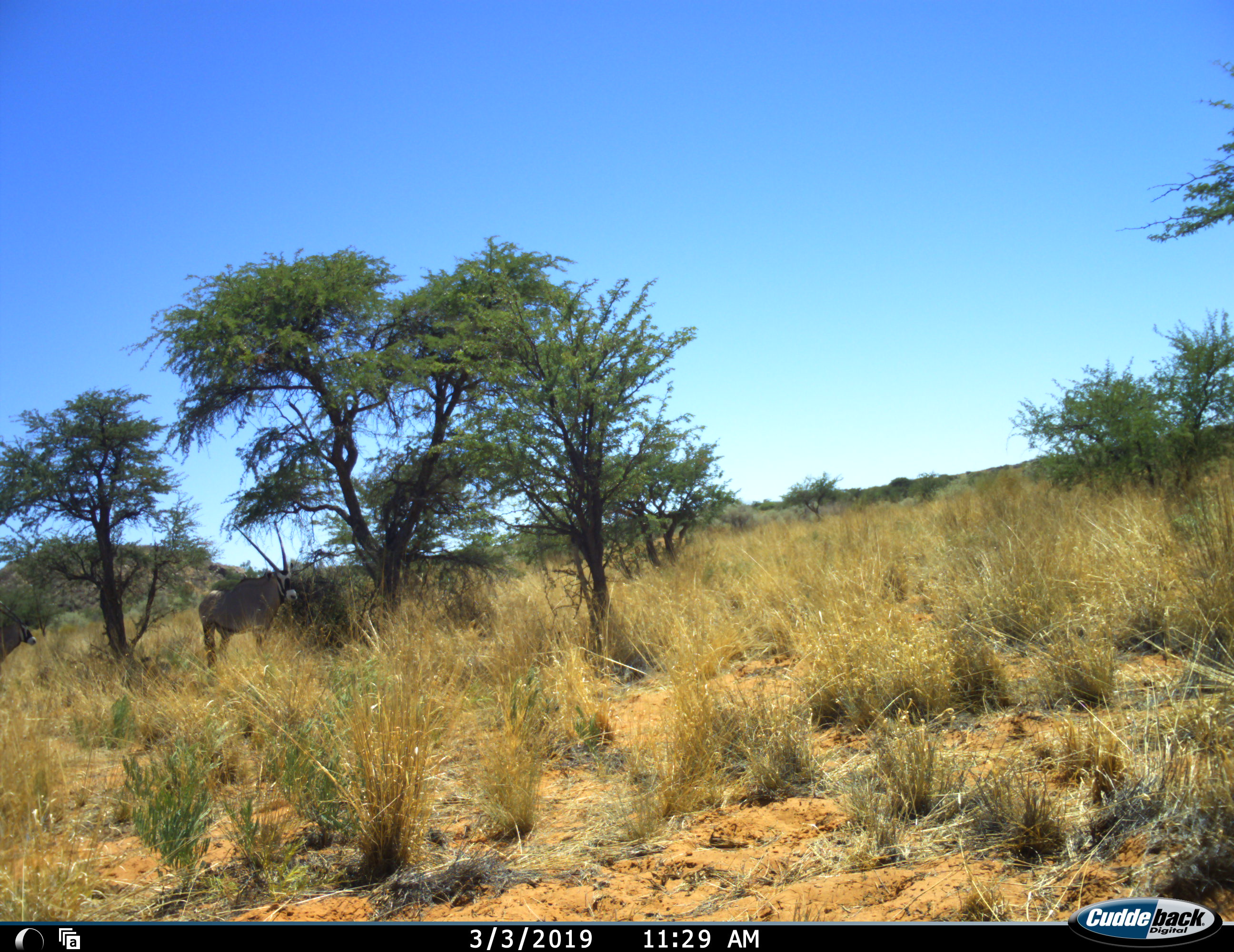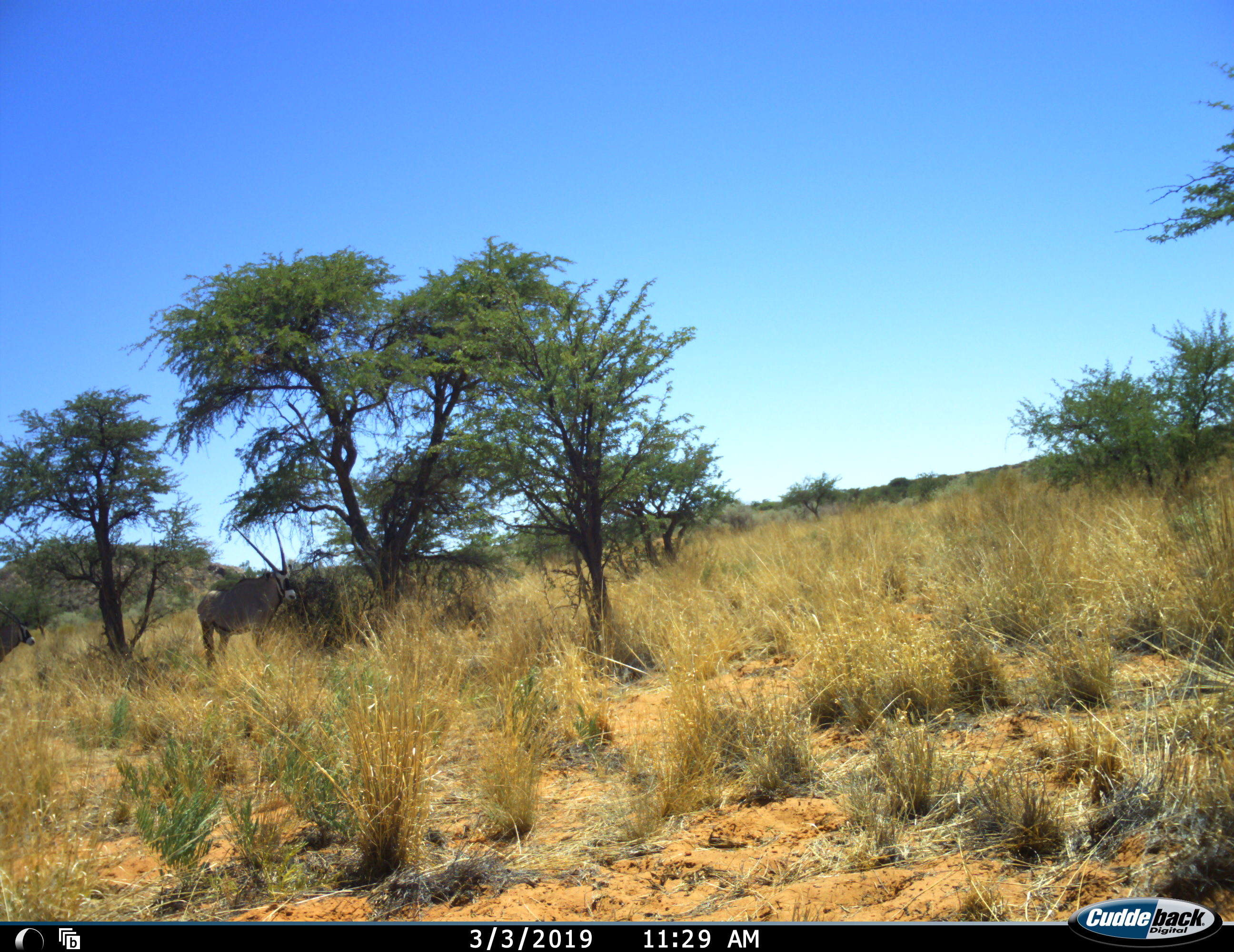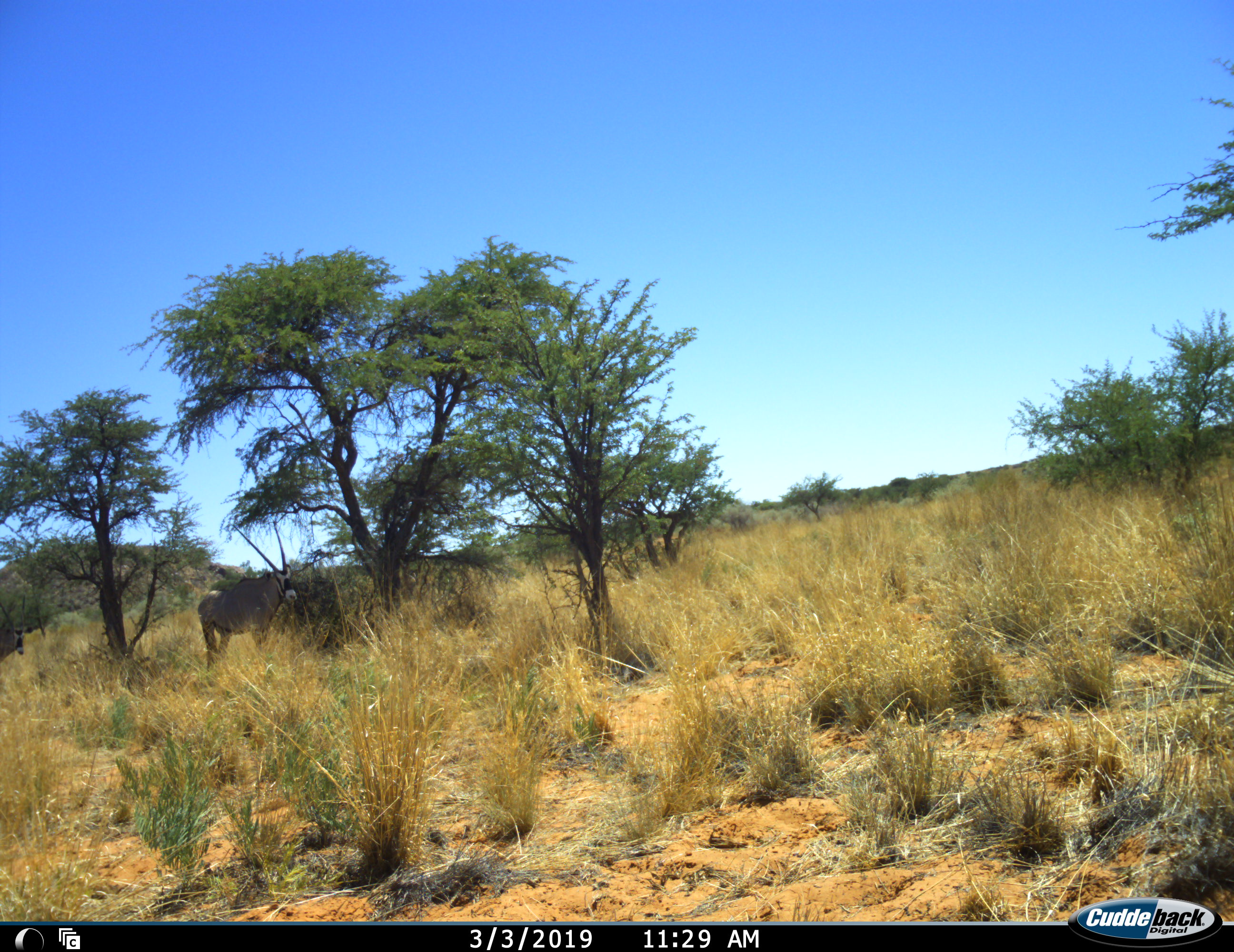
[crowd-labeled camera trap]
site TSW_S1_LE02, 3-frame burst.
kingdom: Animalia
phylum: Chordata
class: Mammalia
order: Artiodactyla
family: Bovidae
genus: Oryx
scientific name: Oryx gazella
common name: gemsbok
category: oryx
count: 1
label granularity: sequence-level